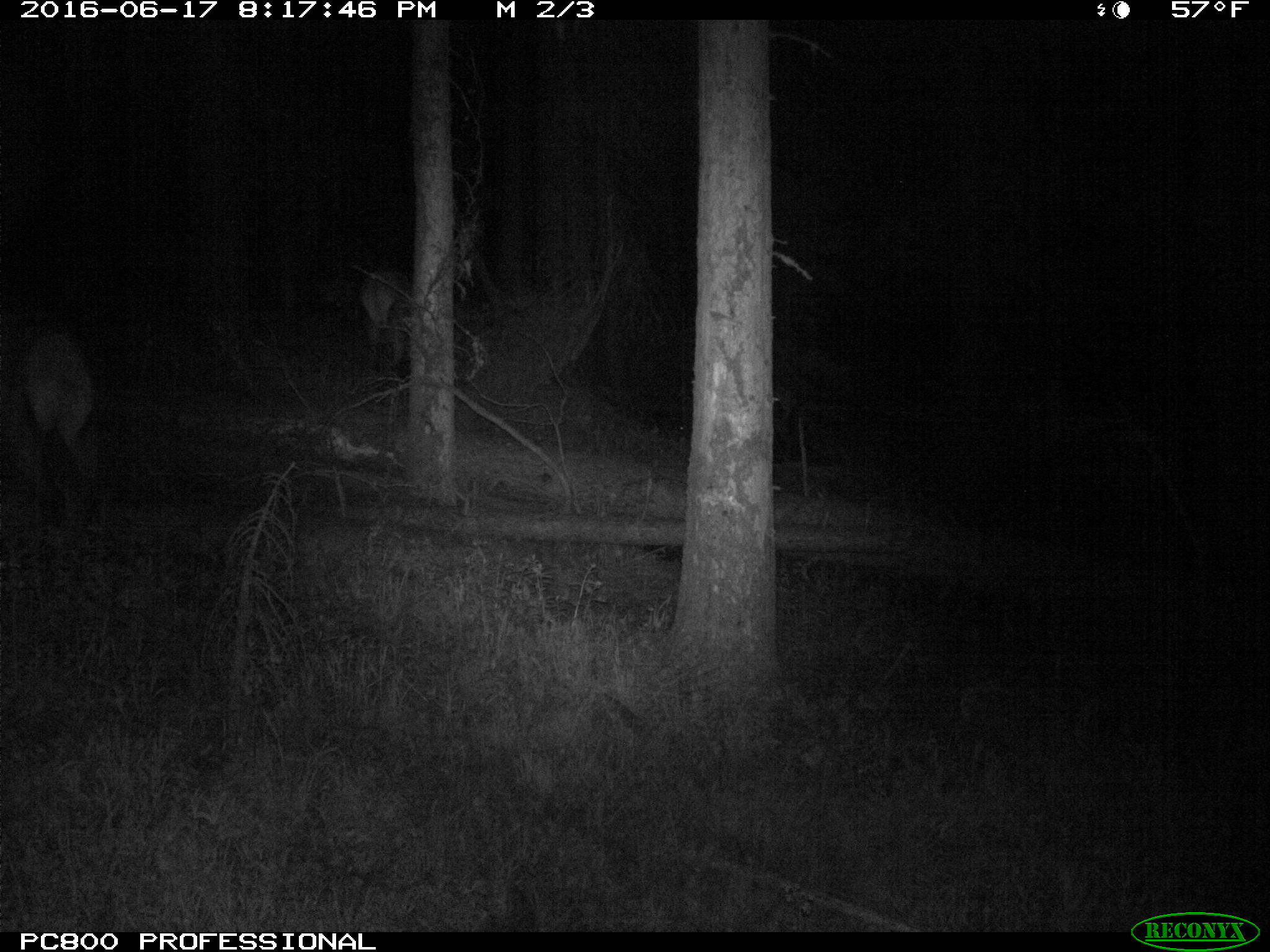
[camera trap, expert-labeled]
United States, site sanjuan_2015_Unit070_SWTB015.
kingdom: Animalia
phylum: Chordata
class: Mammalia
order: Artiodactyla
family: Cervidae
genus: Cervus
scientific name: Cervus elaphus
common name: red deer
Cervus elaphus (red deer).